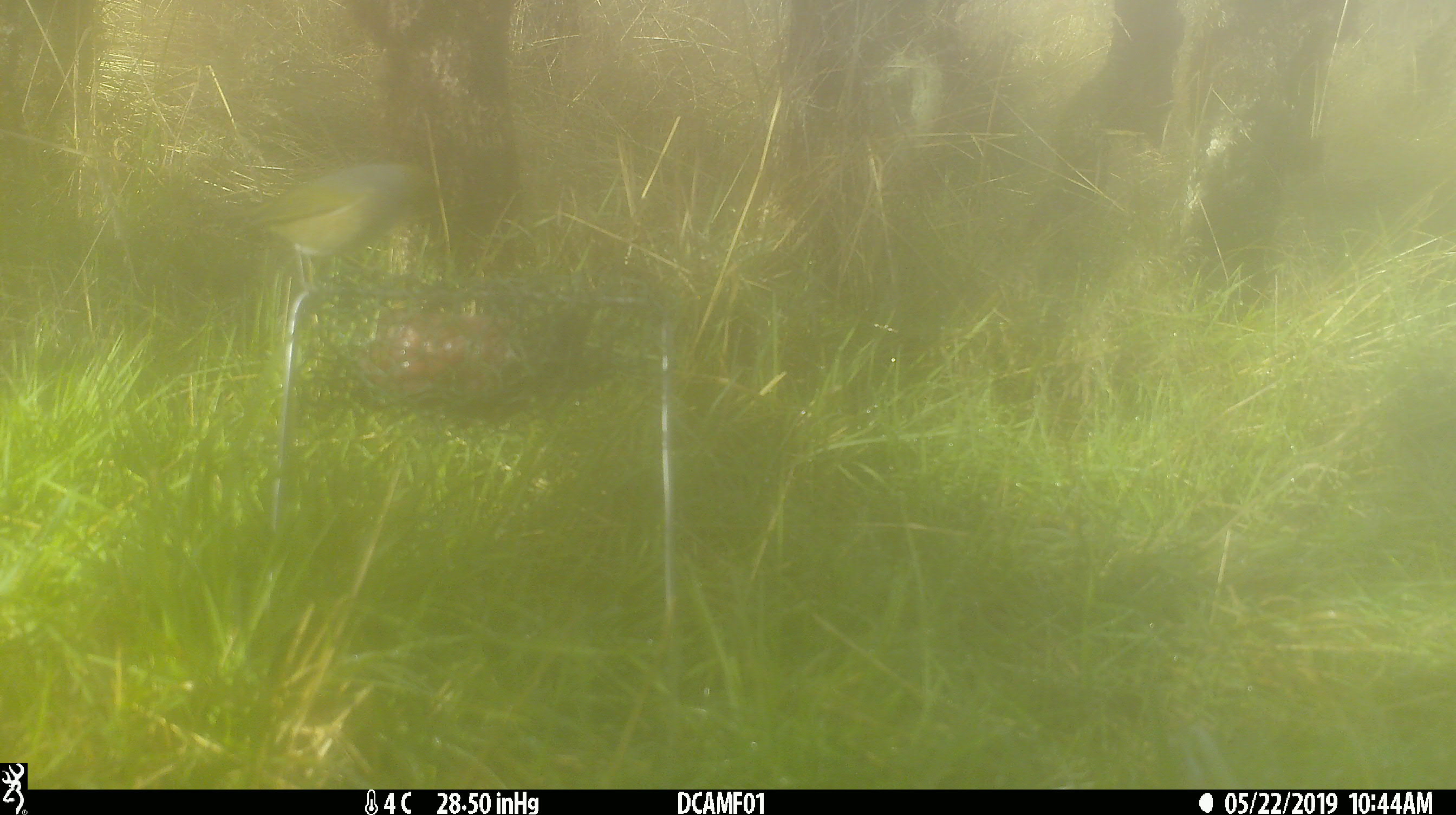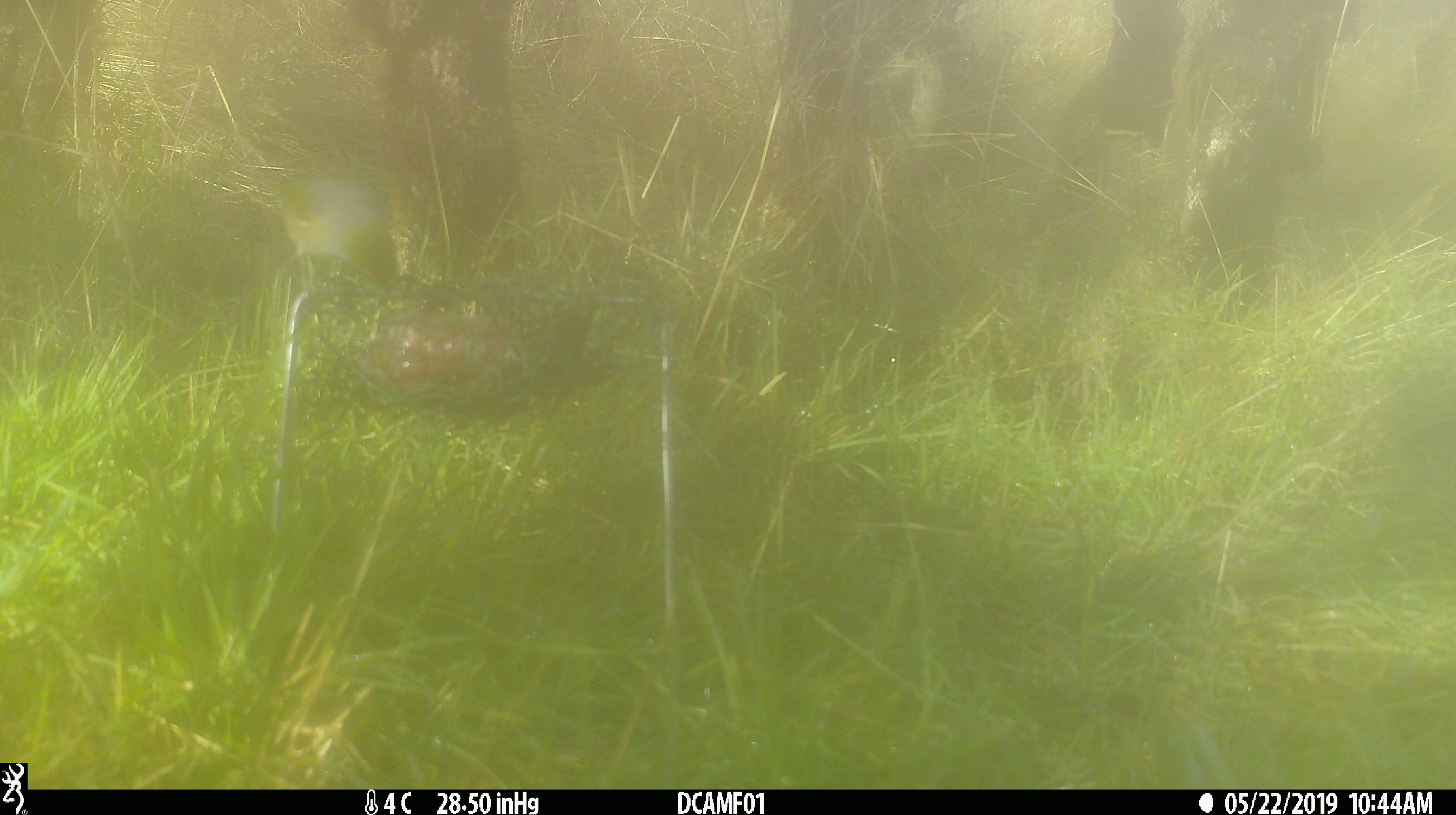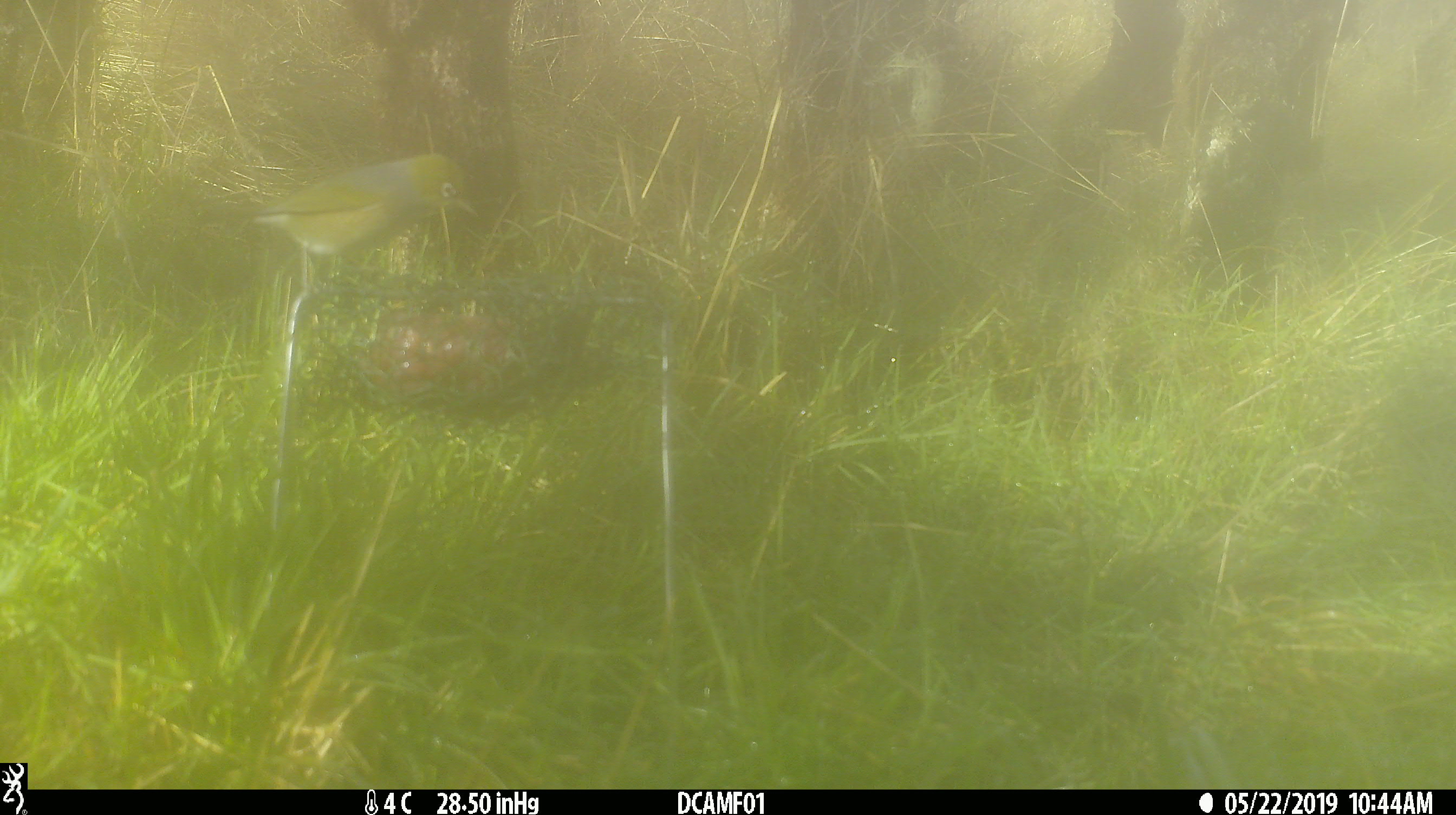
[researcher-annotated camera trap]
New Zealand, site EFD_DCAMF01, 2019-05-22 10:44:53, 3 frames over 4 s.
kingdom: Animalia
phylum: Chordata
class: Aves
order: Passeriformes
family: Zosteropidae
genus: Zosterops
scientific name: Zosterops lateralis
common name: silvereye